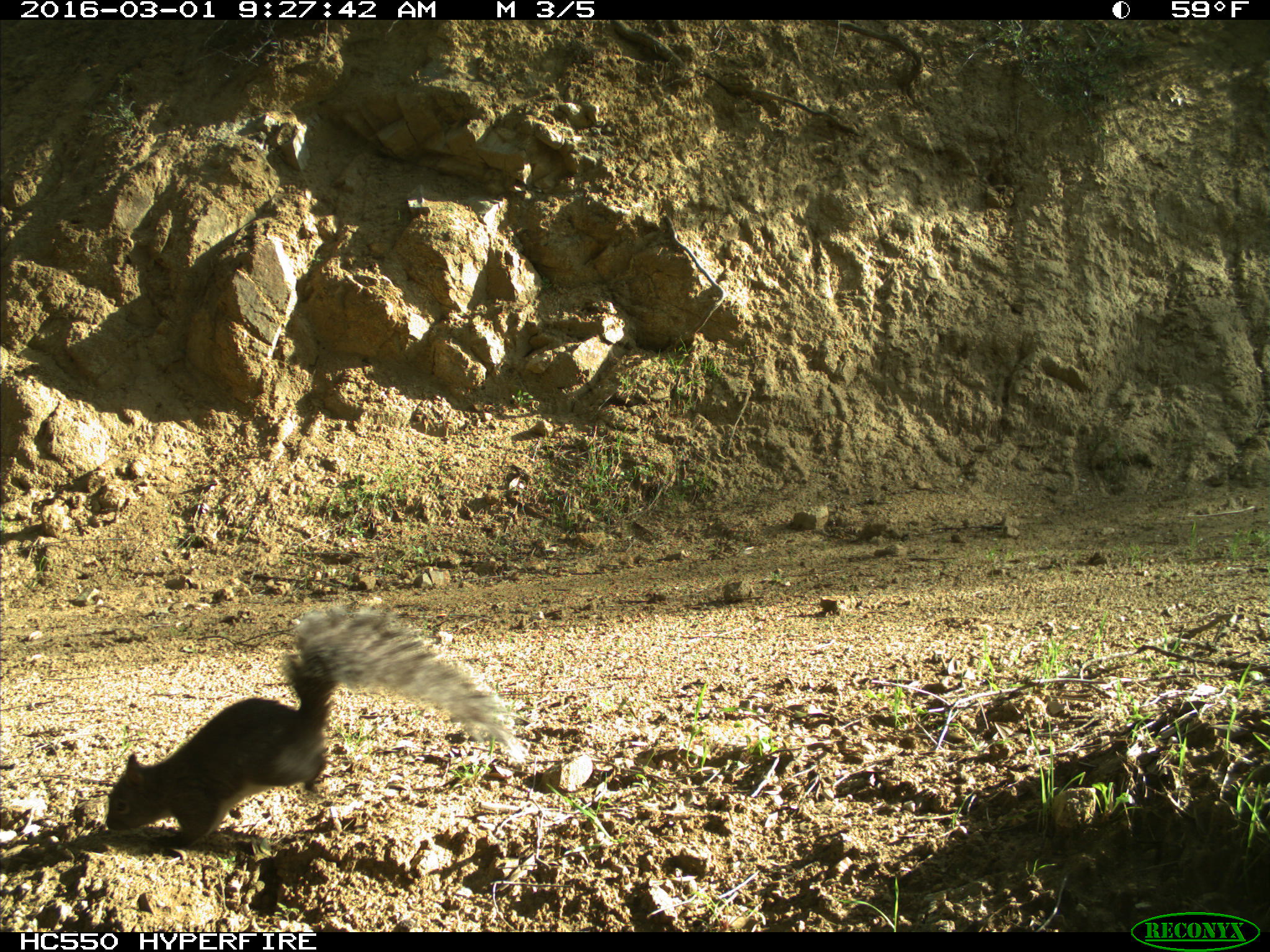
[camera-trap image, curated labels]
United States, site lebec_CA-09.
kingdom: Animalia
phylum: Chordata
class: Mammalia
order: Rodentia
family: Sciuridae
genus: Sciurus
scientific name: Sciurus carolinensis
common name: eastern gray squirrel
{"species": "Sciurus carolinensis (eastern gray squirrel)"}